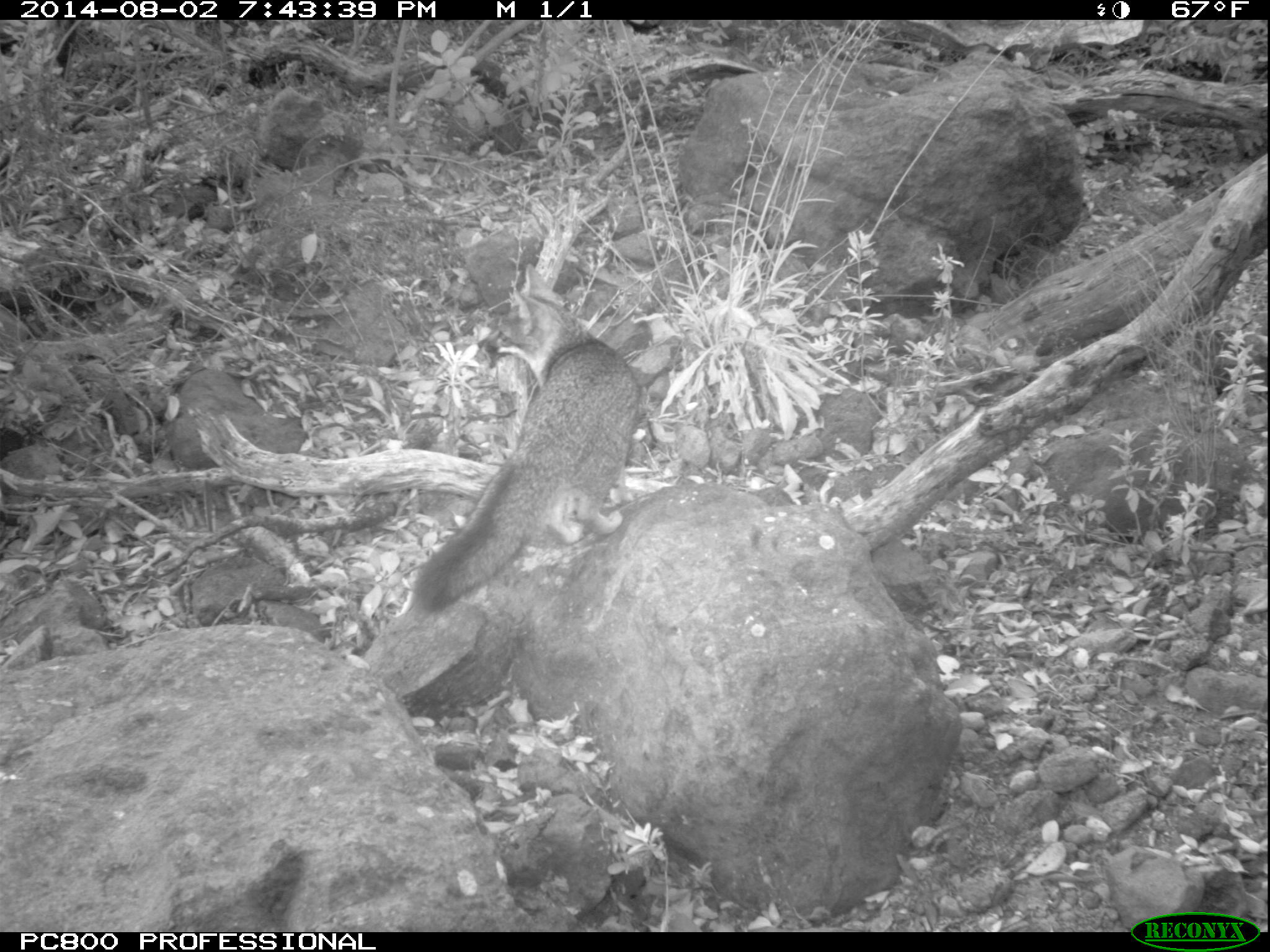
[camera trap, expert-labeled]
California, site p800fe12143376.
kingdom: Animalia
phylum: Chordata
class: Mammalia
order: Carnivora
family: Canidae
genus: Urocyon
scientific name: Urocyon littoralis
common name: island fox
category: fox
Fox (island fox) (Urocyon littoralis).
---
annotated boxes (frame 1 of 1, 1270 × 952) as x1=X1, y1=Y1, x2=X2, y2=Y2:
fox: x1=412, y1=263, x2=639, y2=613